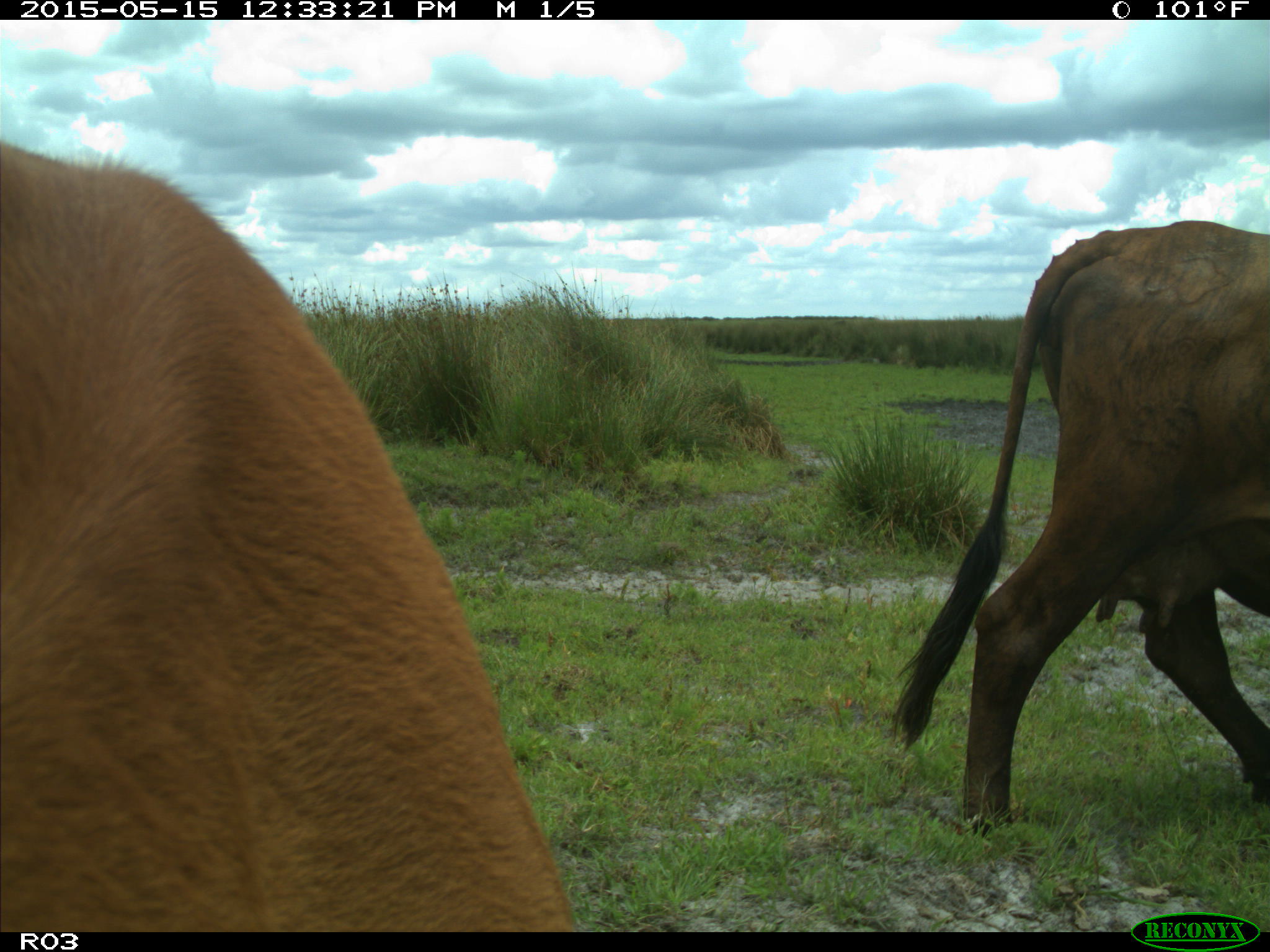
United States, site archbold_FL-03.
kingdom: Animalia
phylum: Chordata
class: Mammalia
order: Artiodactyla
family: Bovidae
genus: Bos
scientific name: Bos taurus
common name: domestic cow